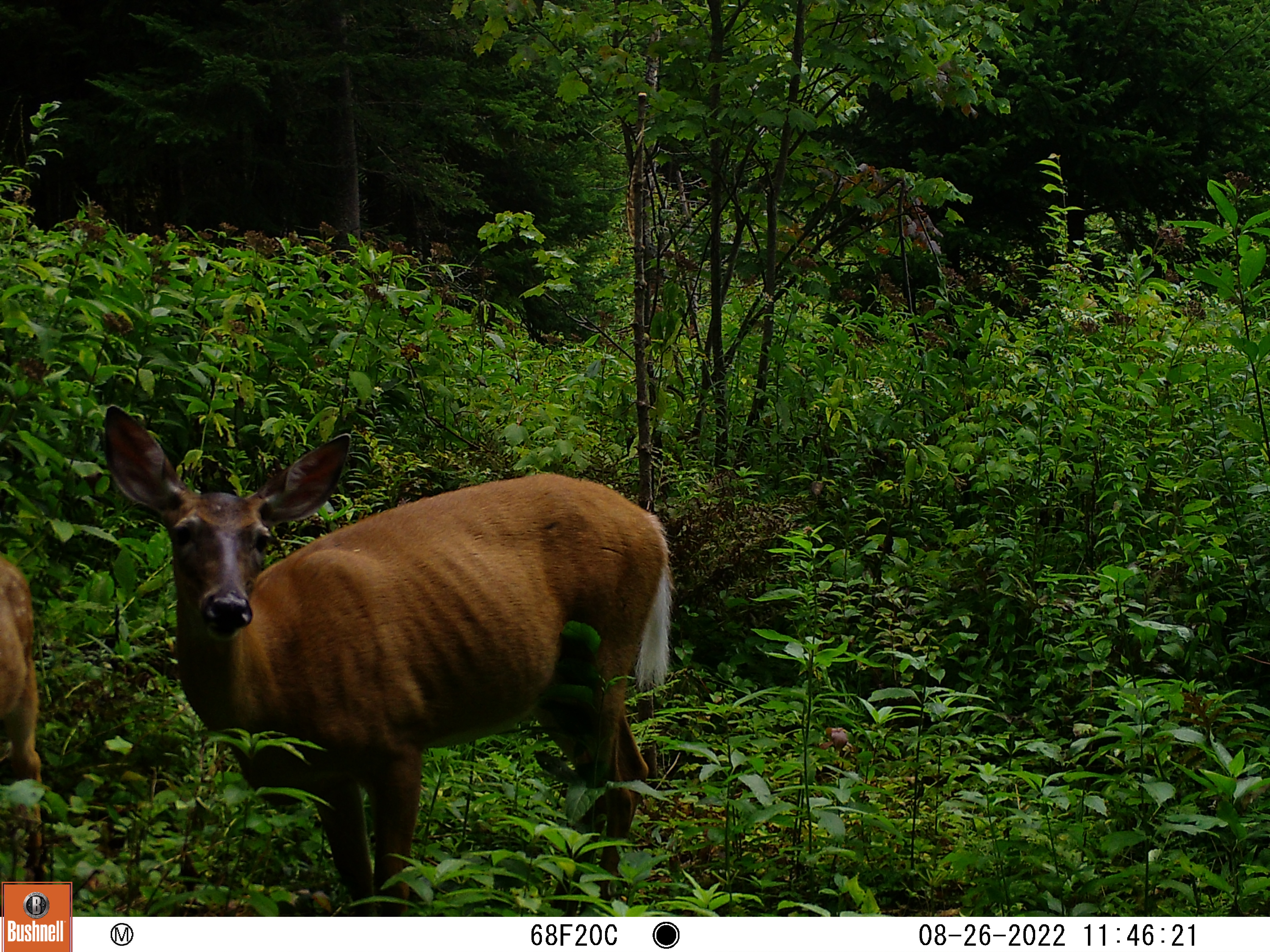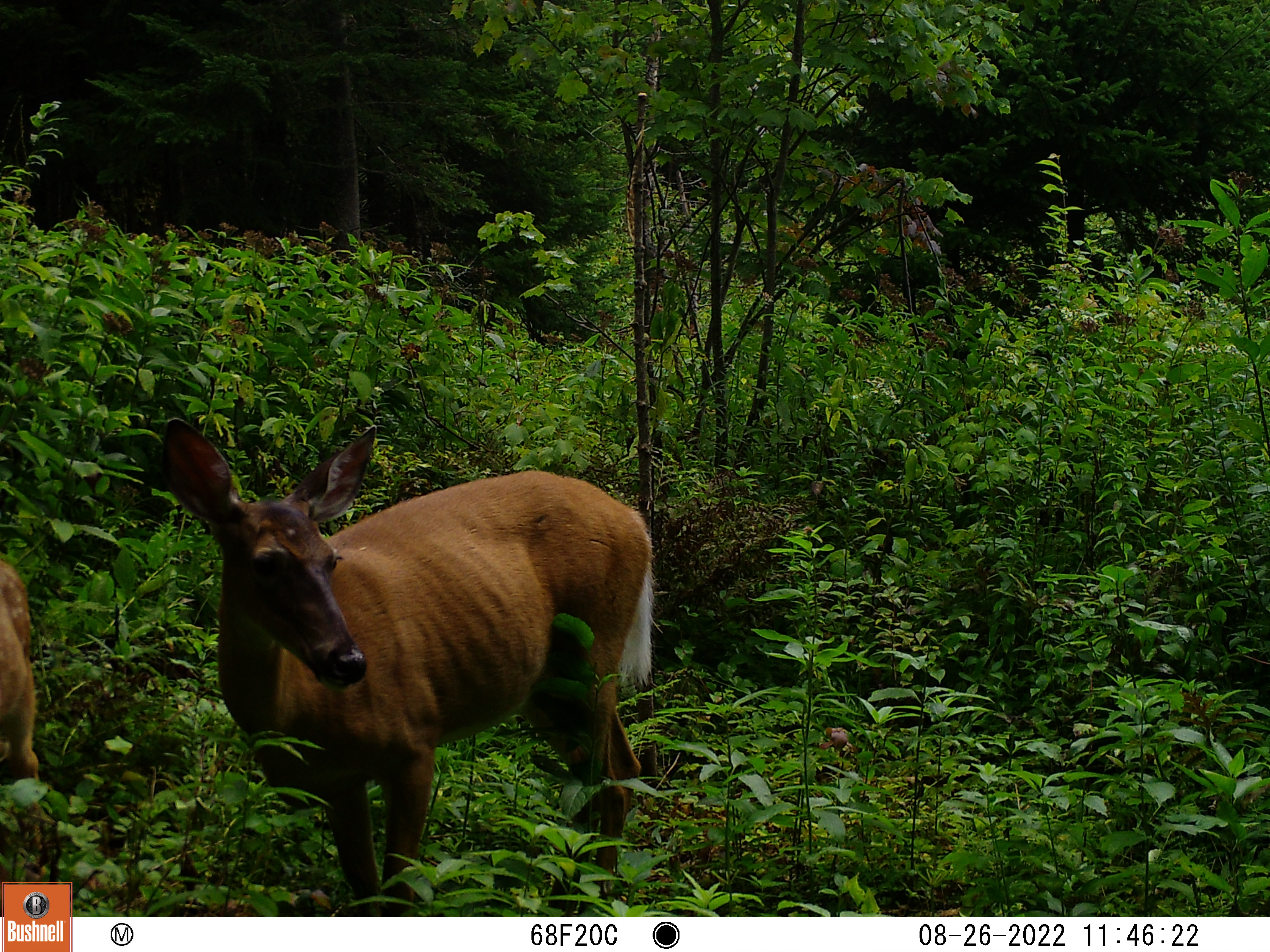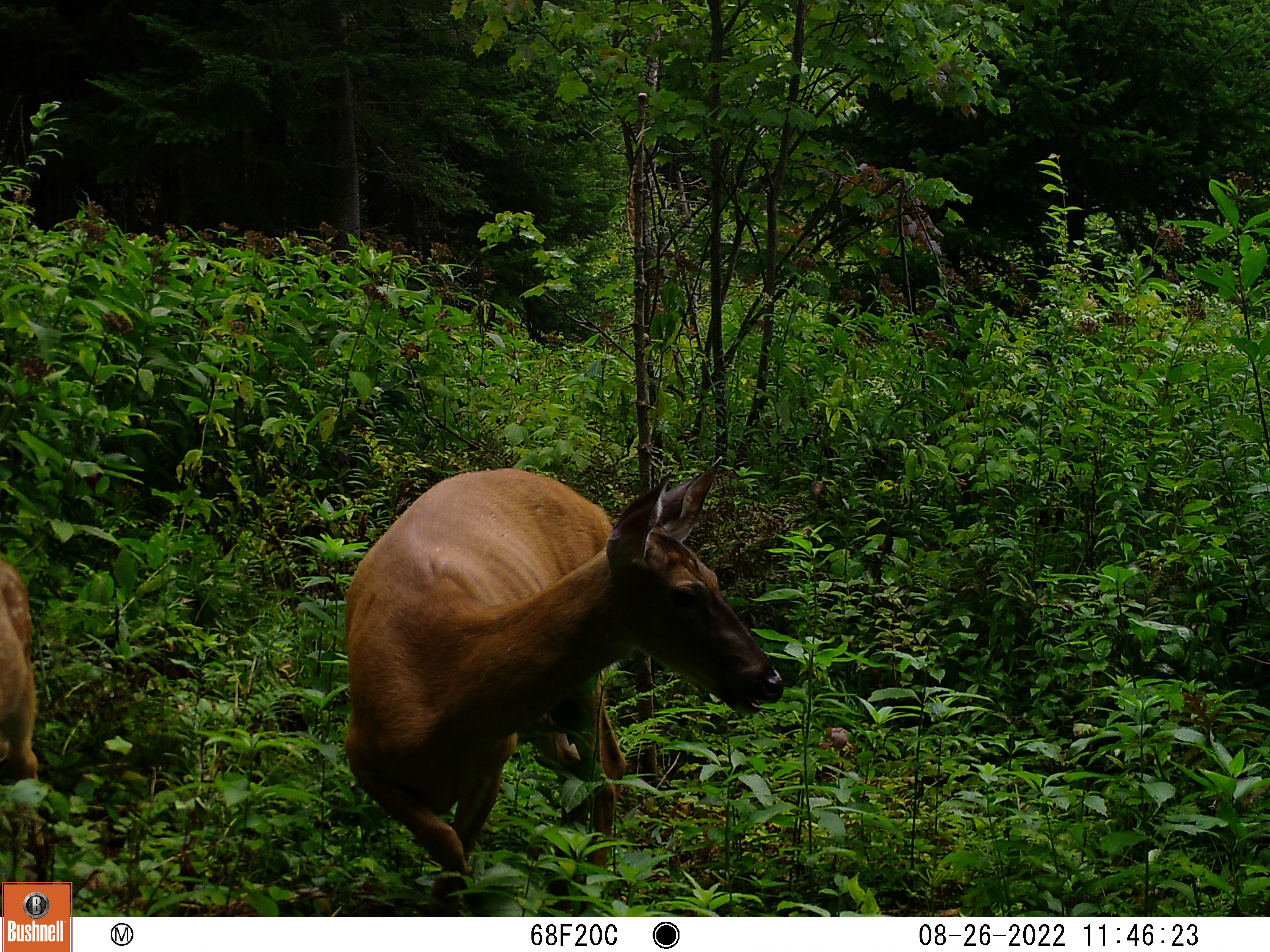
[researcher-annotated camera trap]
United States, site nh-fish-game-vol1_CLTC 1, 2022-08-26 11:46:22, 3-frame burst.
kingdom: Animalia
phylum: Chordata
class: Mammalia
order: Artiodactyla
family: Cervidae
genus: Odocoileus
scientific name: Odocoileus virginianus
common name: white-tailed deer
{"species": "white-tailed deer (Odocoileus virginianus)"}